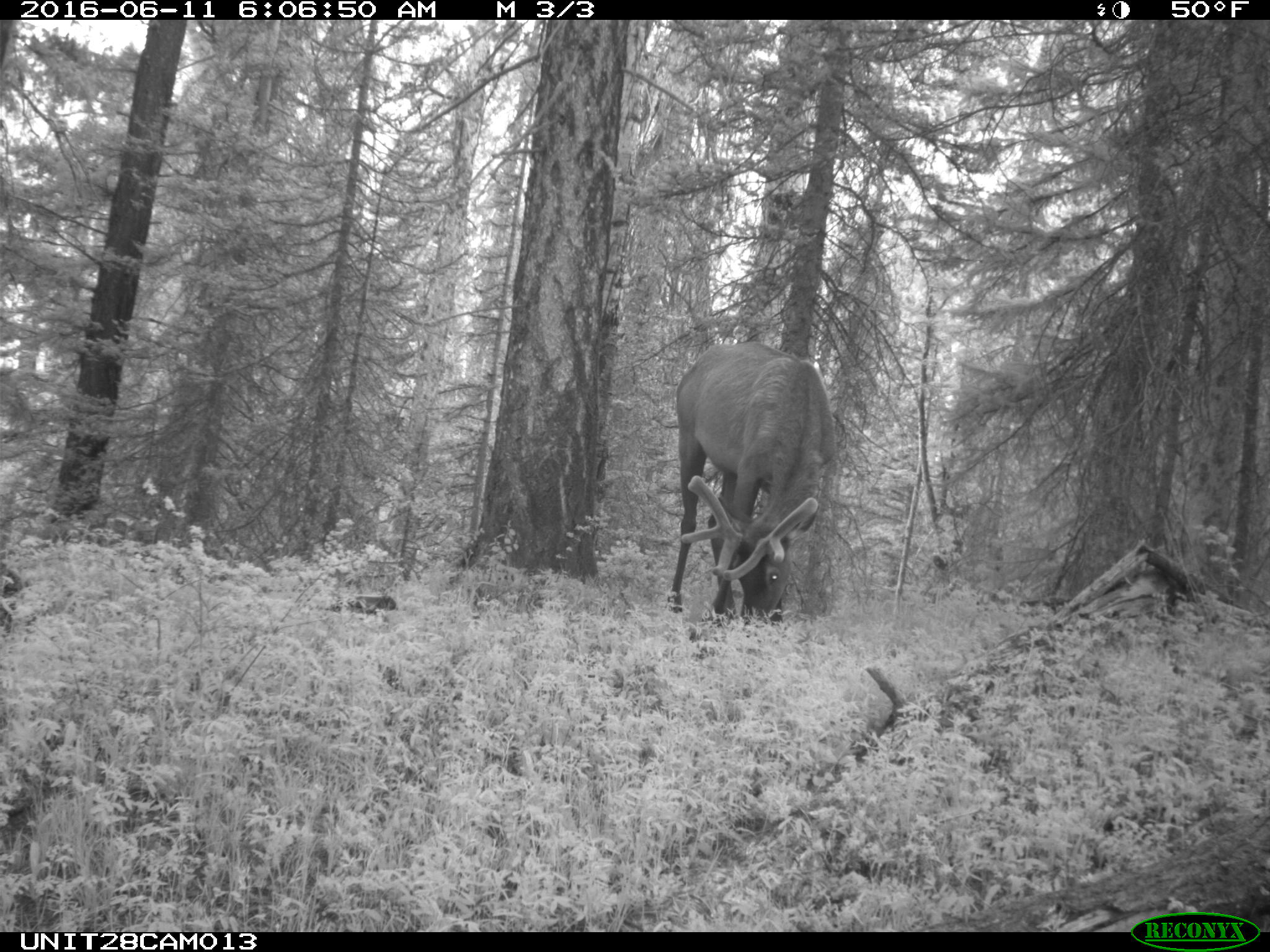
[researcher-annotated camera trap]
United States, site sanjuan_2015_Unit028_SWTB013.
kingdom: Animalia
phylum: Chordata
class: Mammalia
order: Artiodactyla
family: Cervidae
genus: Cervus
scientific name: Cervus elaphus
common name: red deer